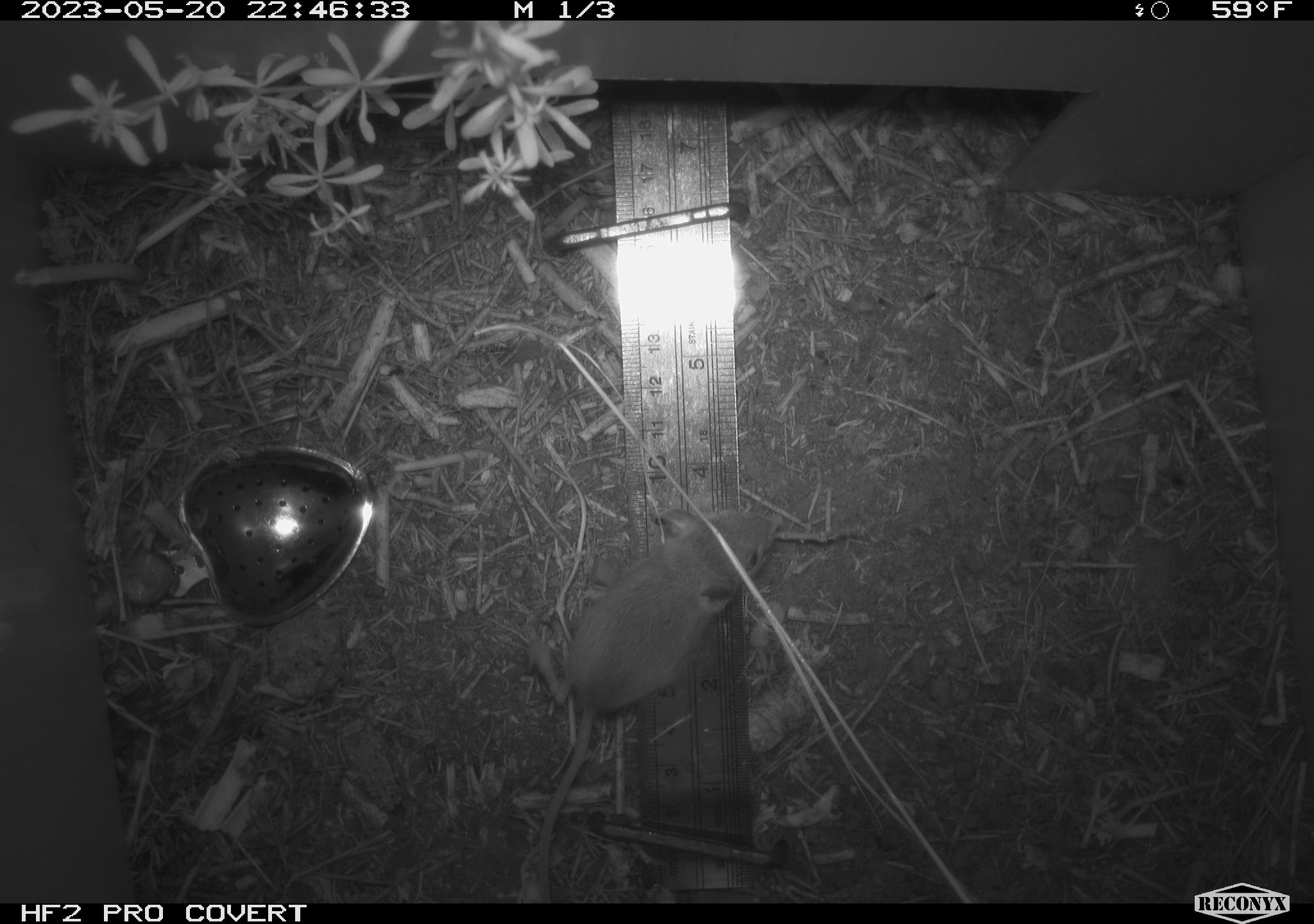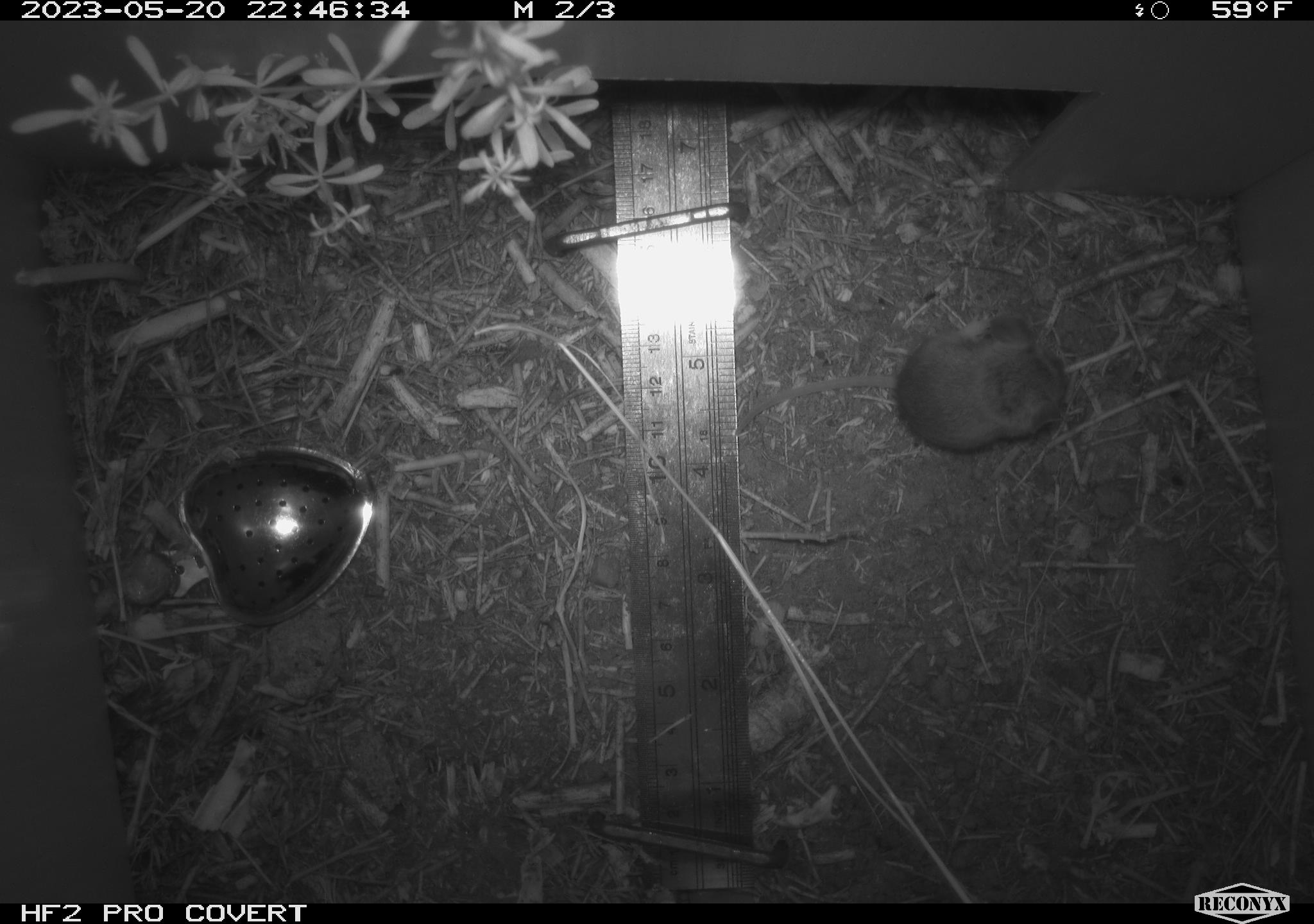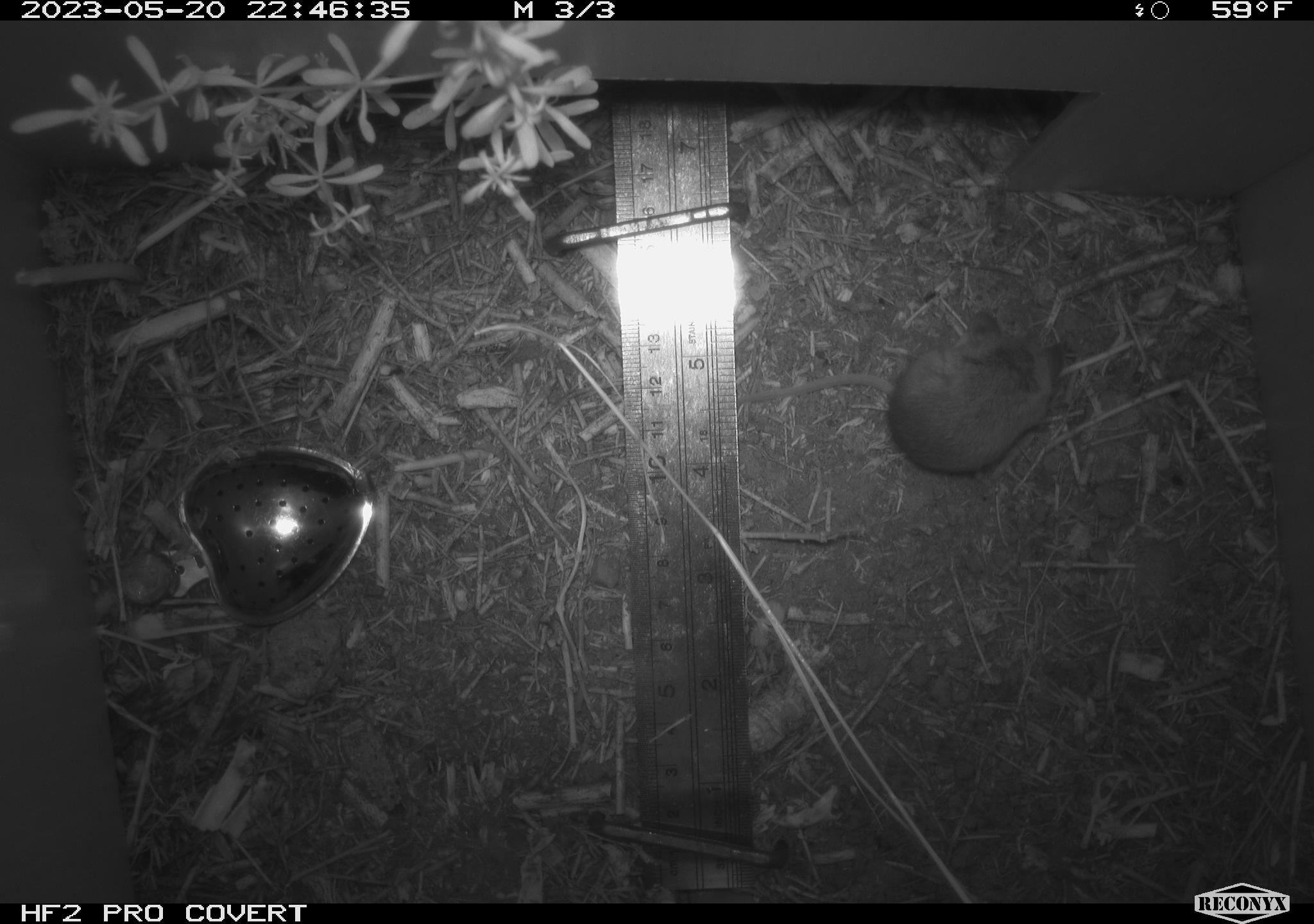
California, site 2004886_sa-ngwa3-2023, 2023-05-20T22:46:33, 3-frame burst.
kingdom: Animalia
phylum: Chordata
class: Mammalia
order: Rodentia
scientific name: Rodentia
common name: mouse species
Mouse species (Rodentia).